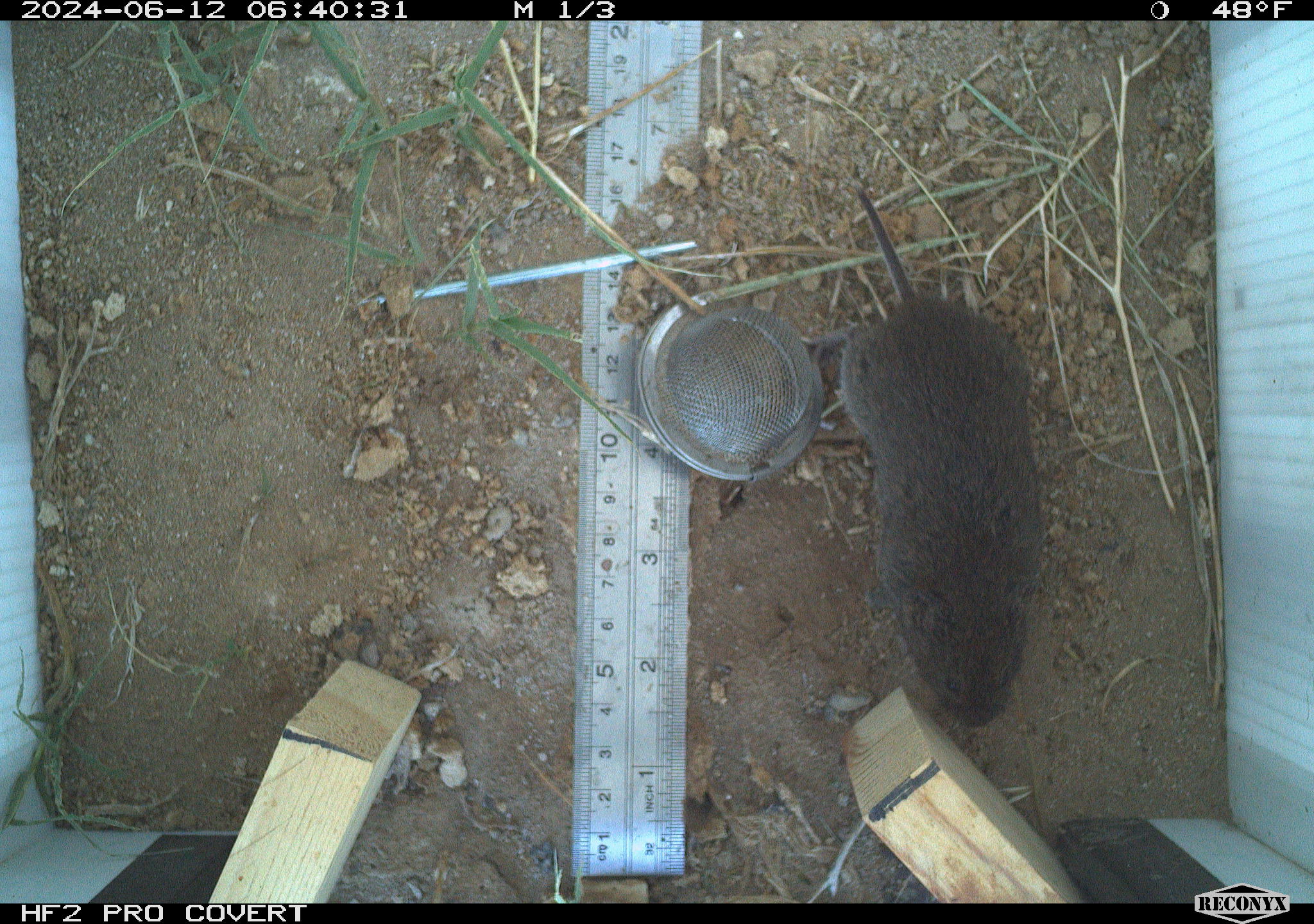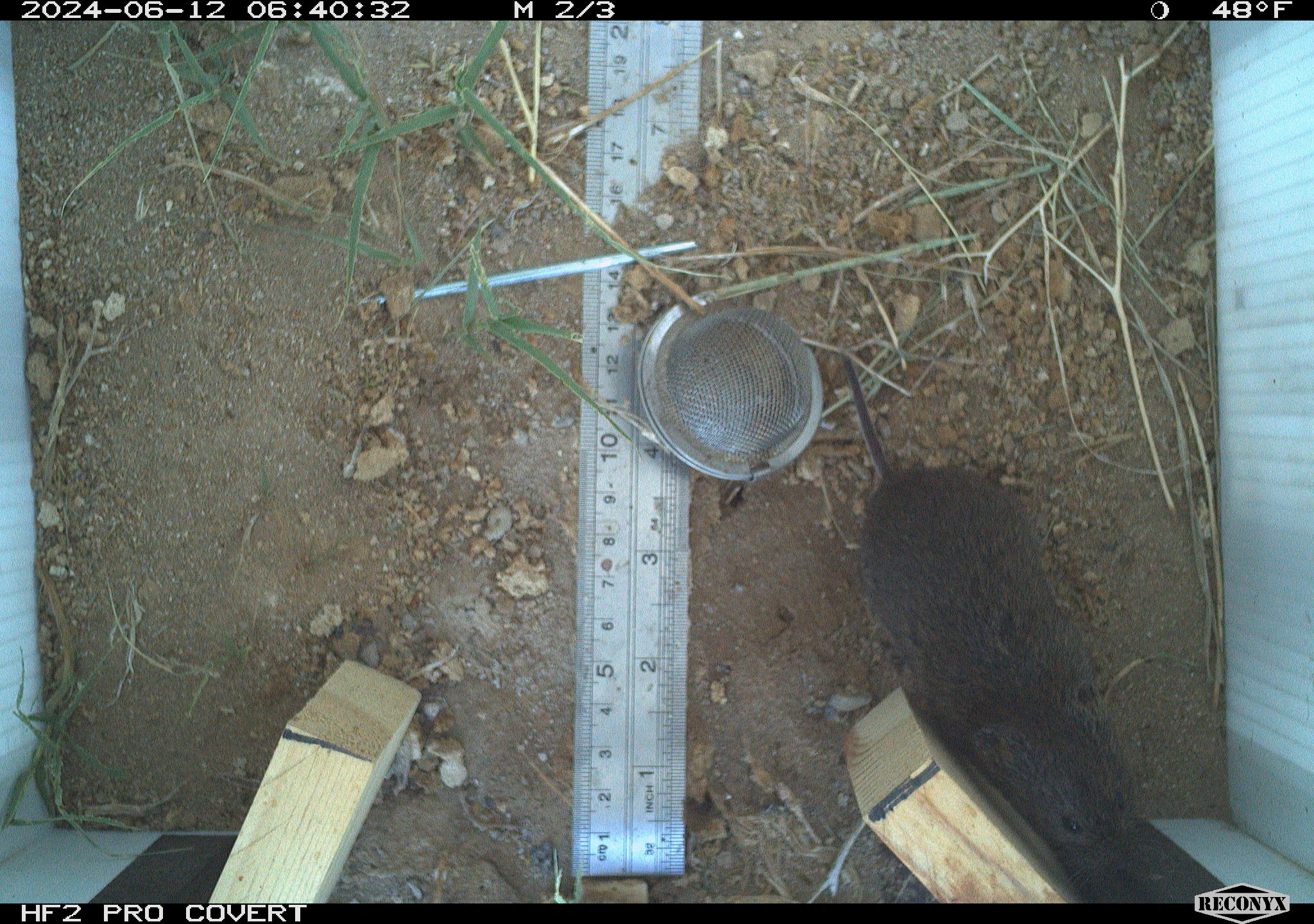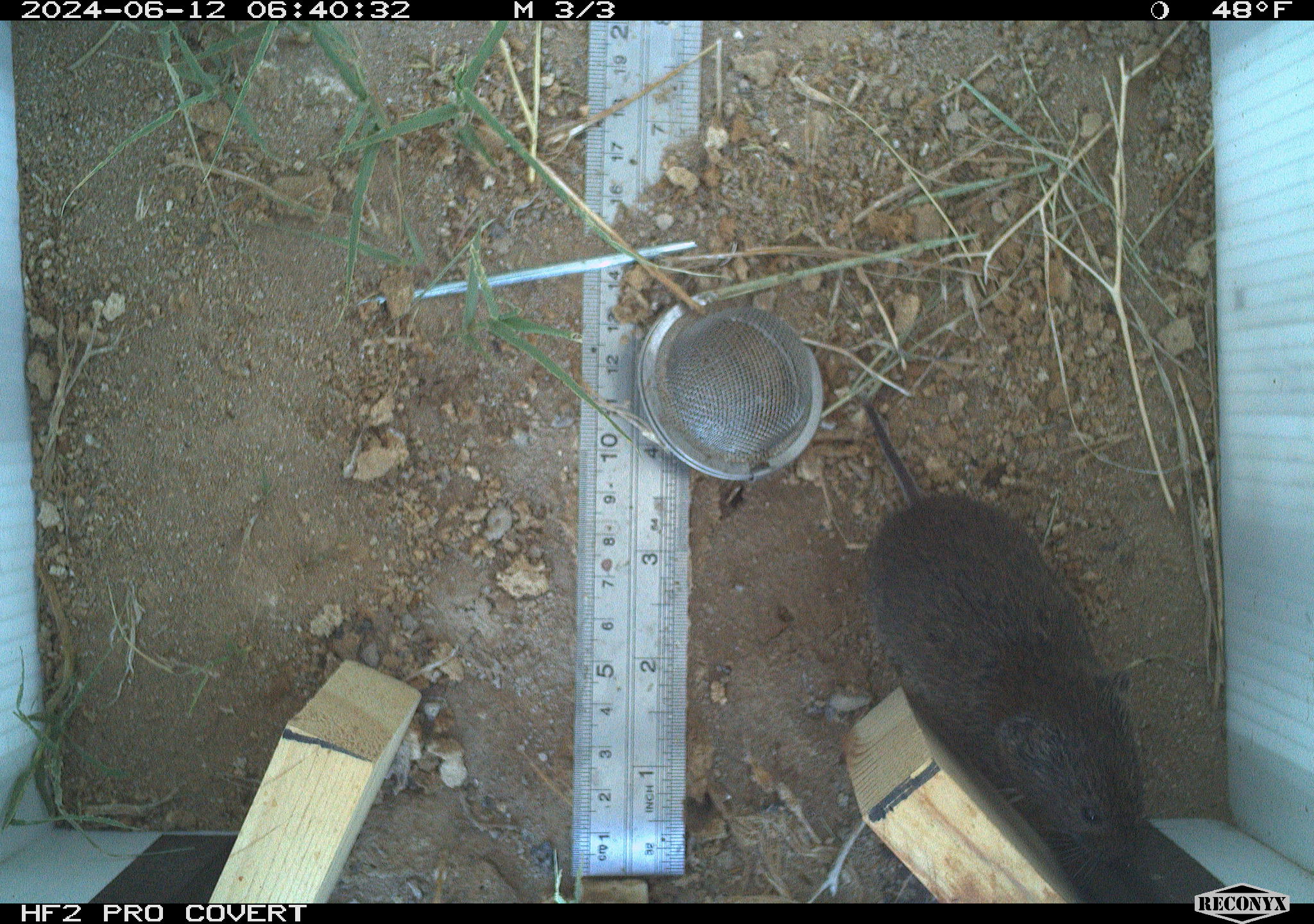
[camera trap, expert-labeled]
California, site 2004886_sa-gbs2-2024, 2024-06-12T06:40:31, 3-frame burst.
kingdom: Animalia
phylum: Chordata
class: Mammalia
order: Rodentia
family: Cricetidae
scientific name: Arvicolinae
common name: voles, lemmings, and muskrats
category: arvicolinae subfamily